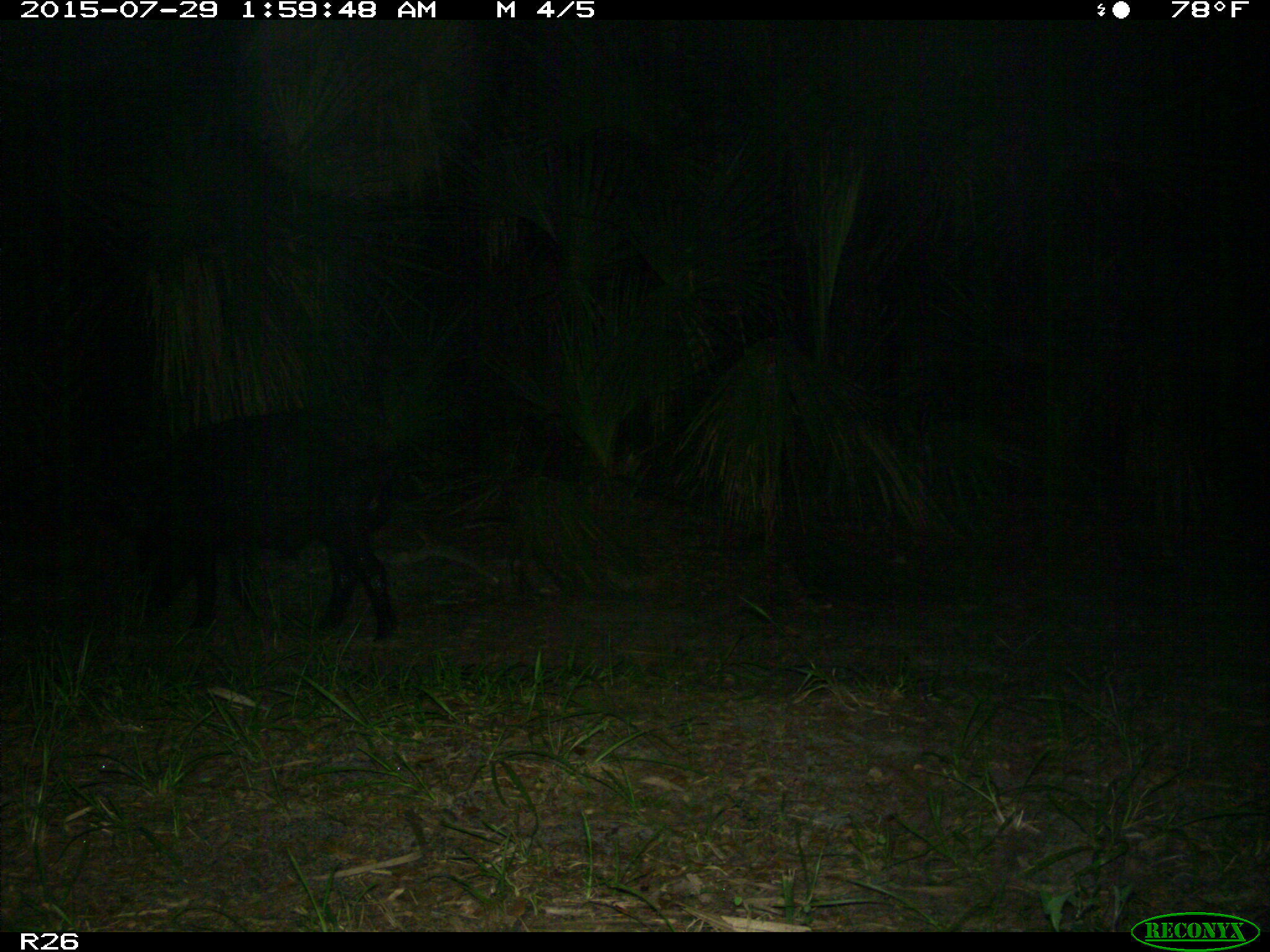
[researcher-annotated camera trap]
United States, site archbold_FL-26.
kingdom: Animalia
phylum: Chordata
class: Mammalia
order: Artiodactyla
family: Suidae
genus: Sus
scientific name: Sus scrofa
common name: wild boar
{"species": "Sus scrofa (wild boar)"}